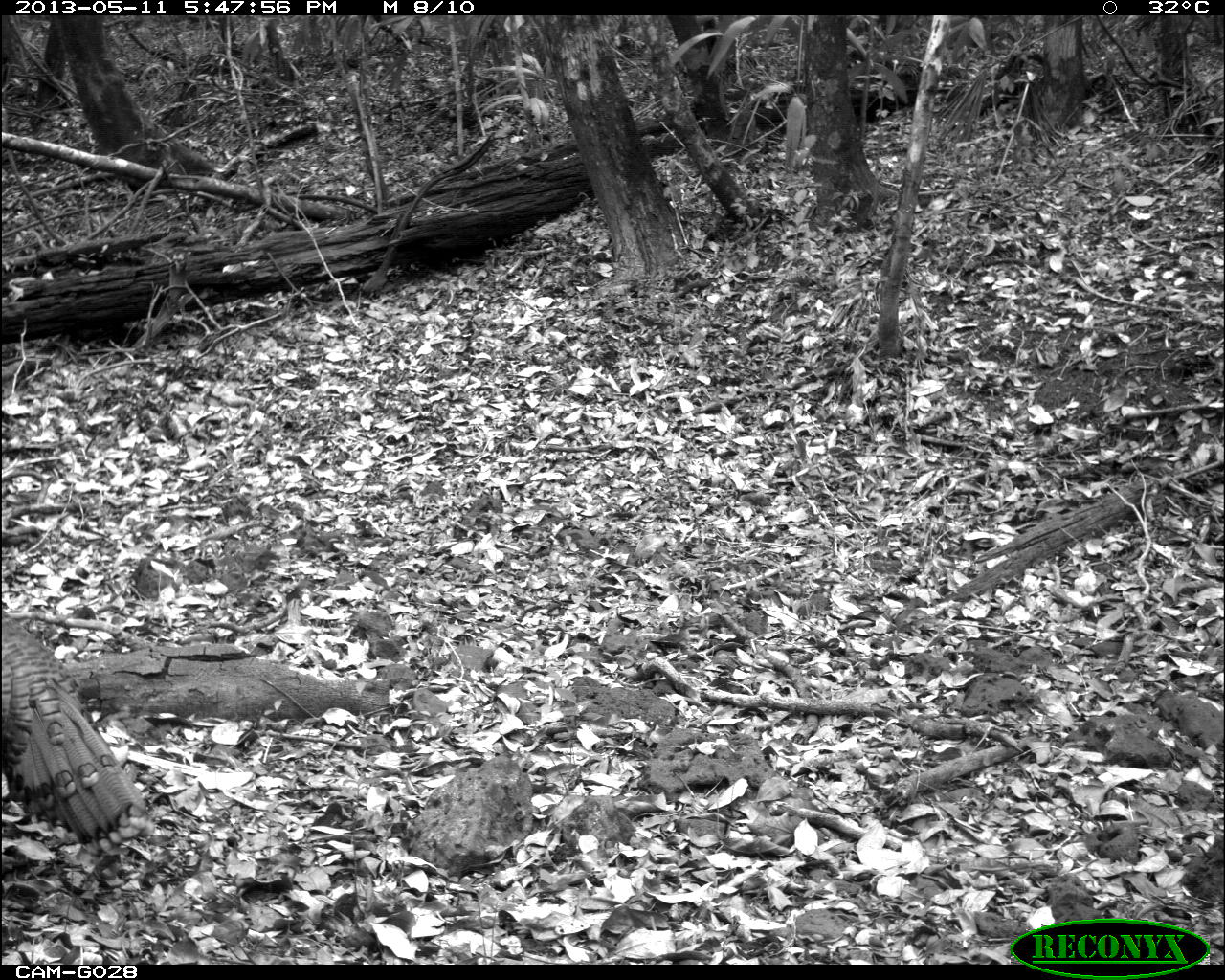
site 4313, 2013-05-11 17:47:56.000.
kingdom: Animalia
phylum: Chordata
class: Aves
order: Galliformes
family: Phasianidae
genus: Meleagris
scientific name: Meleagris ocellata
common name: ocellated turkey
Meleagris ocellata (ocellated turkey), count 1, sex male.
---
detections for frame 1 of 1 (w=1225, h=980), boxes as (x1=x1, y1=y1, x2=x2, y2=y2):
meleagris ocellata: (x1=2, y1=610, x2=153, y2=858)